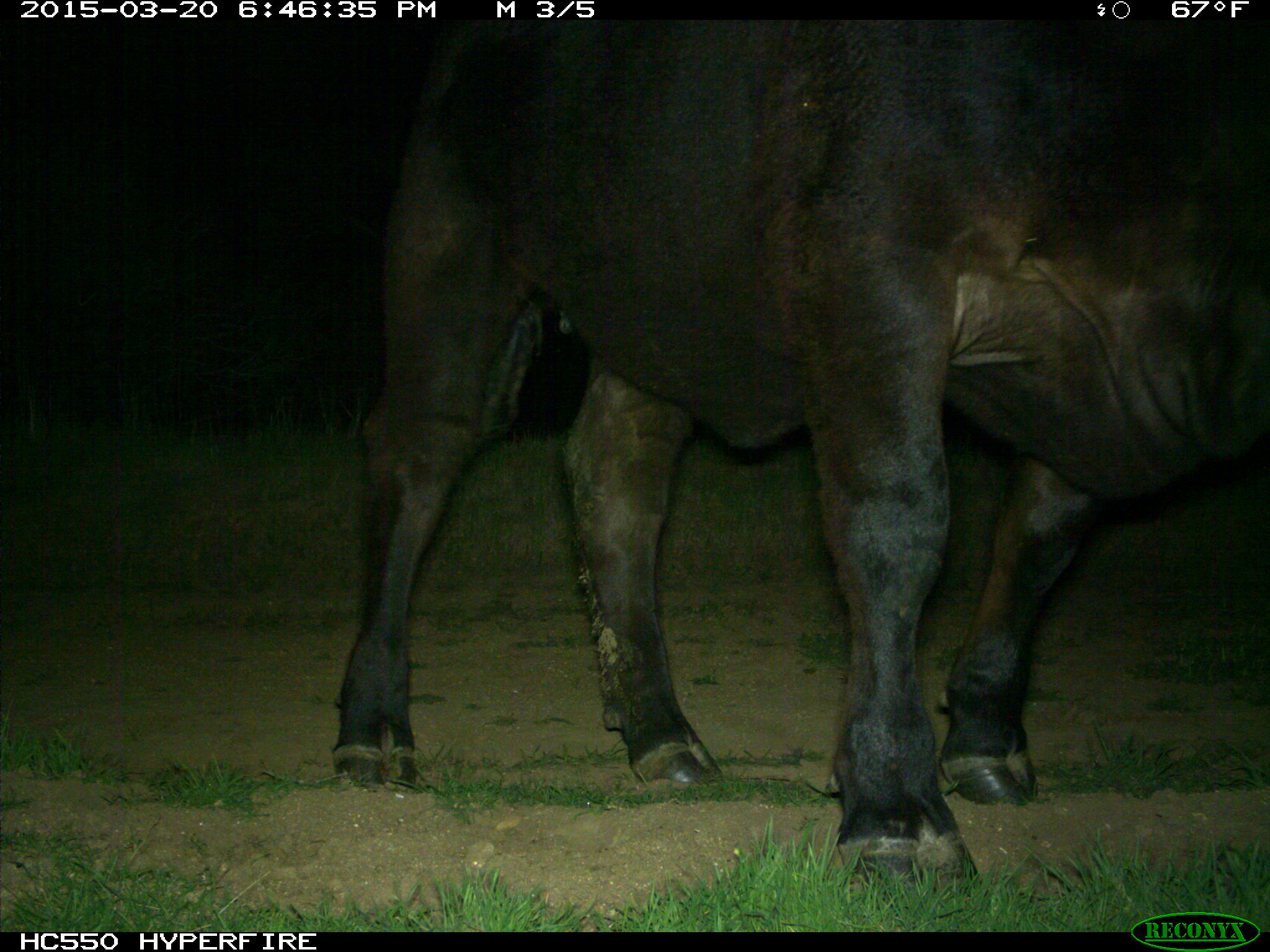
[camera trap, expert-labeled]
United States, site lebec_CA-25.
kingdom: Animalia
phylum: Chordata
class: Mammalia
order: Artiodactyla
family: Bovidae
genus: Bos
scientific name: Bos taurus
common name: domestic cow